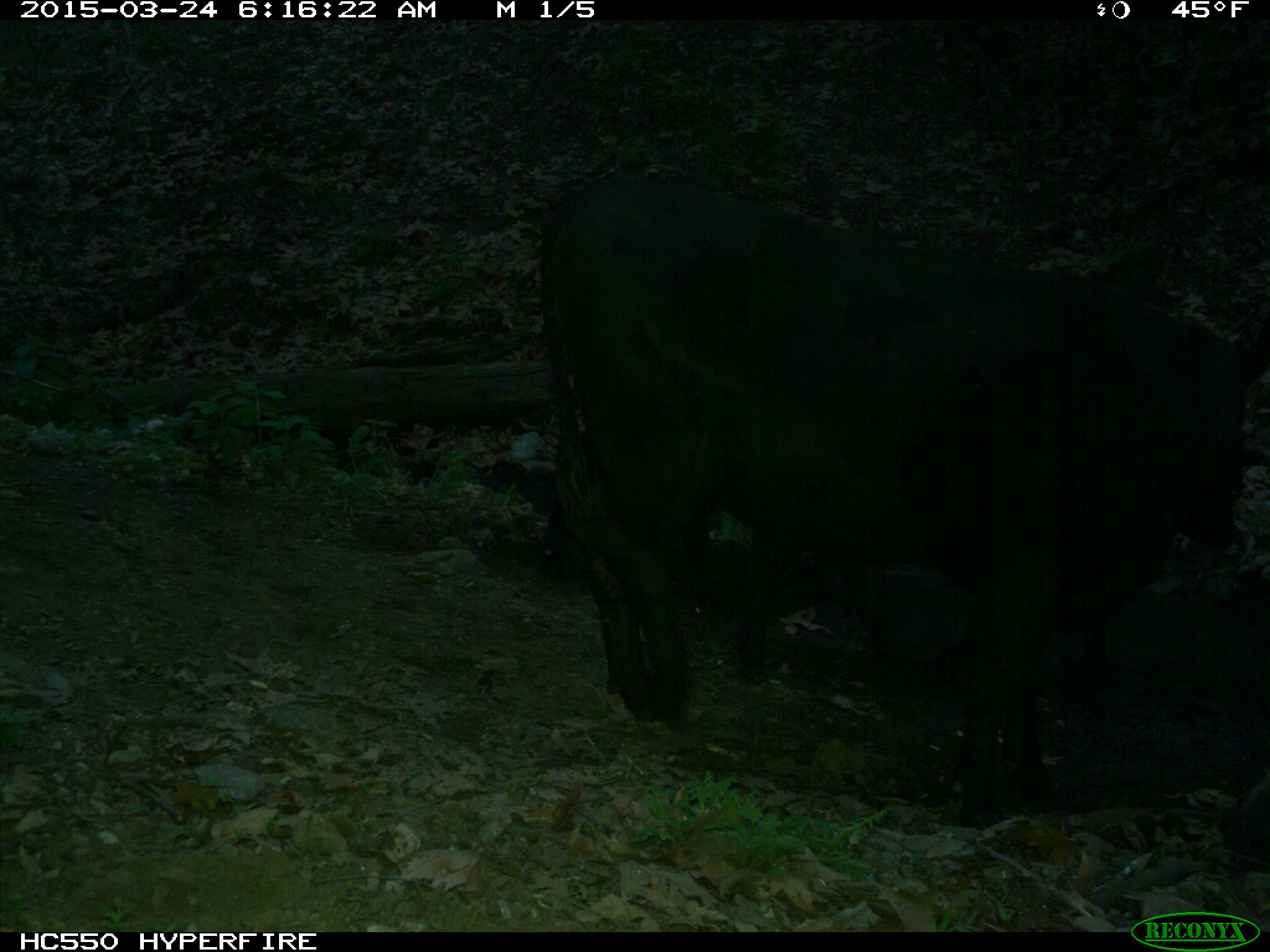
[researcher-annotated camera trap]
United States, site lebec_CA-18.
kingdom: Animalia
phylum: Chordata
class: Mammalia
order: Artiodactyla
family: Bovidae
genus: Bos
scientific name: Bos taurus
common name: domestic cow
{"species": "Bos taurus (domestic cow)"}